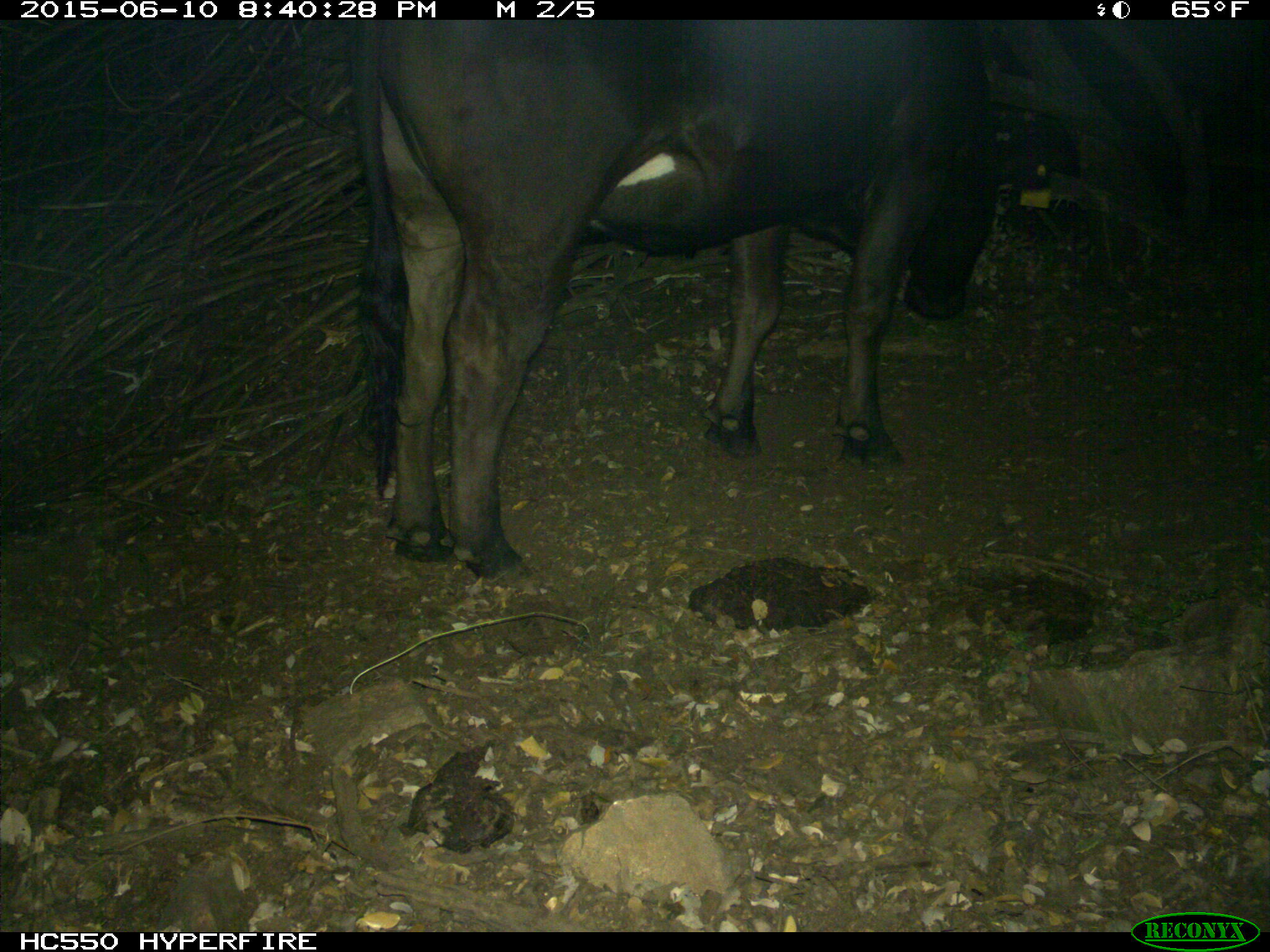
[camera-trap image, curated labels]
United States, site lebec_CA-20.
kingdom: Animalia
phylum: Chordata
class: Mammalia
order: Artiodactyla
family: Bovidae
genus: Bos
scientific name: Bos taurus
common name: domestic cow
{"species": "Bos taurus (domestic cow)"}